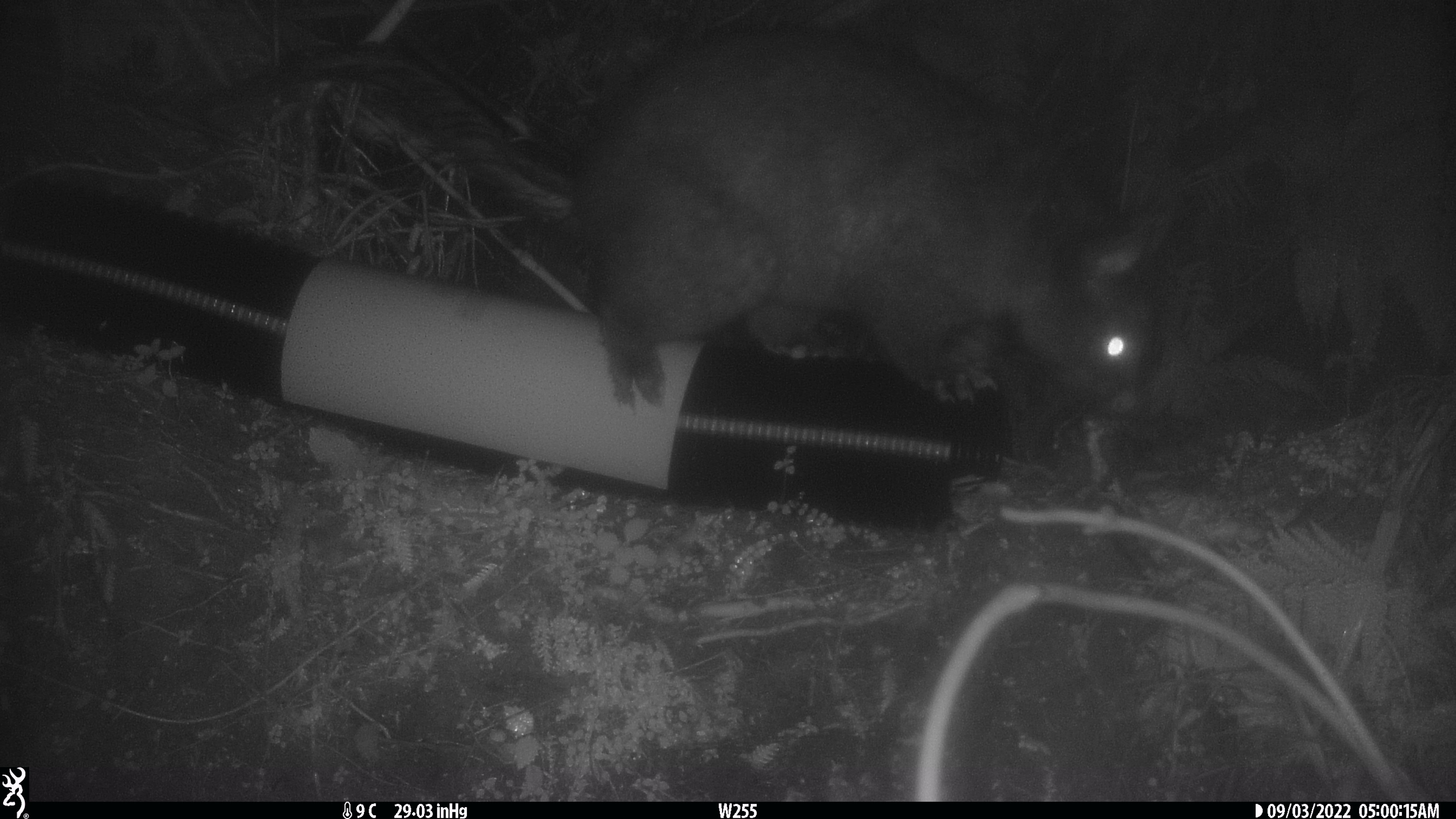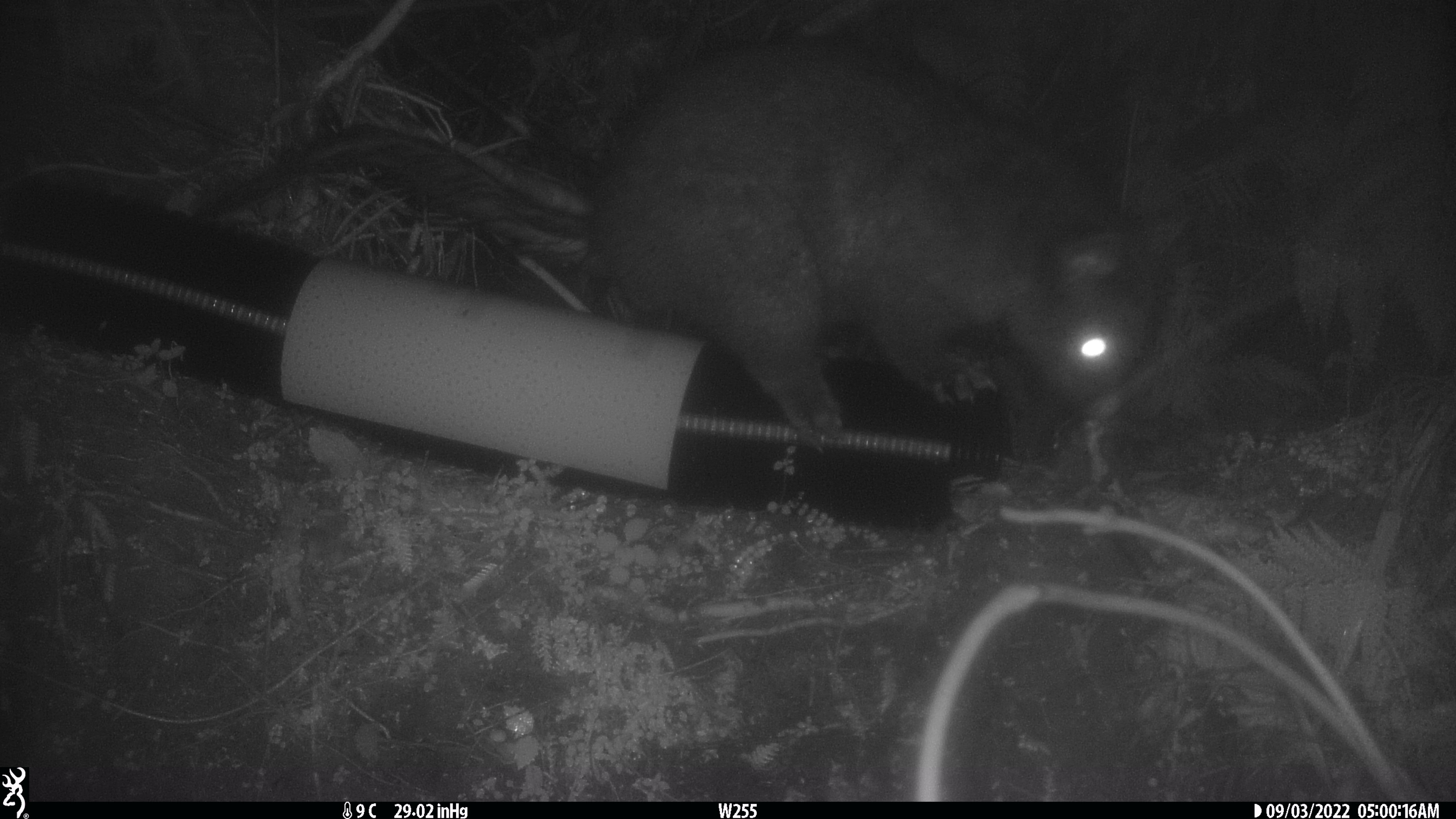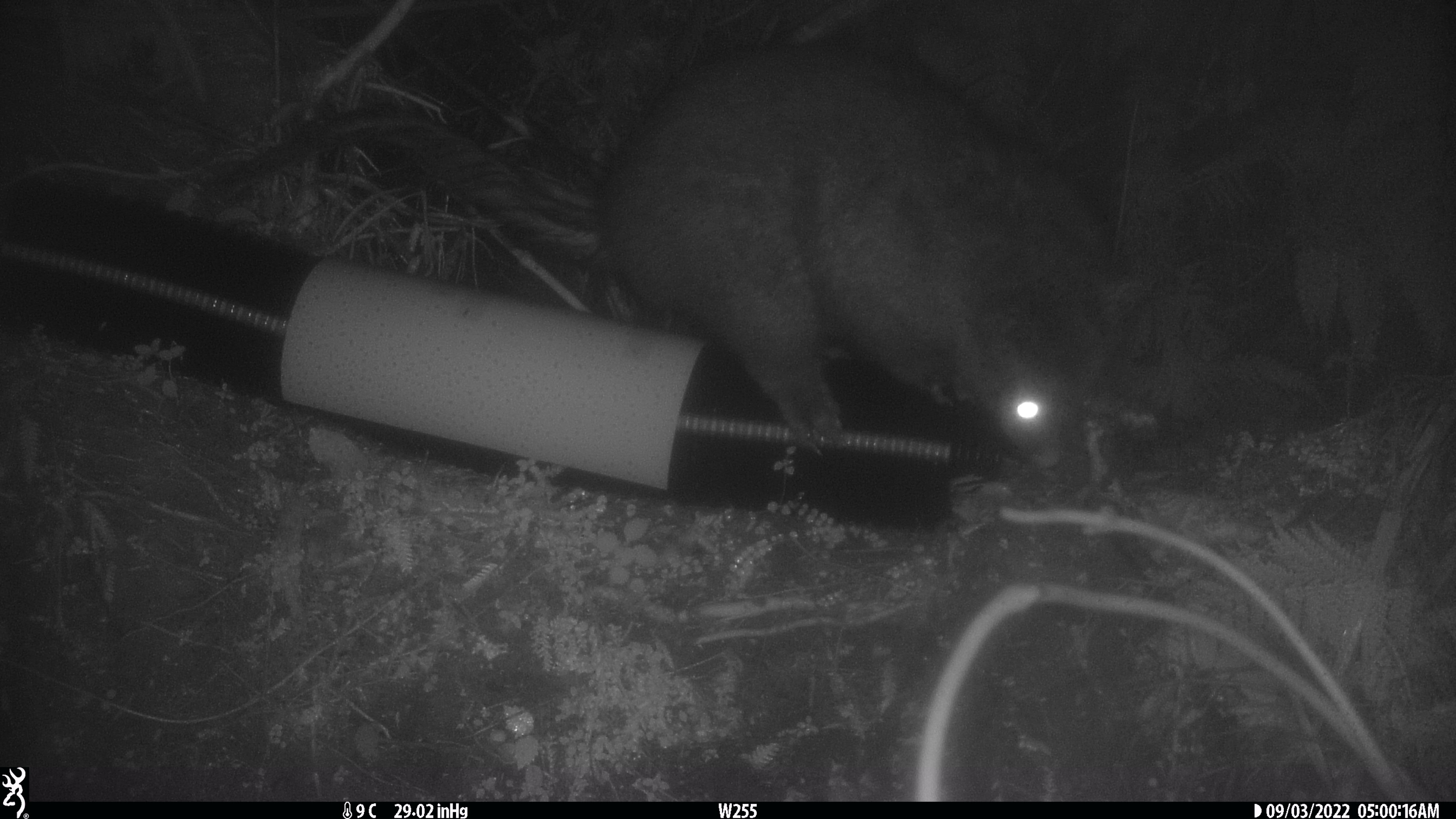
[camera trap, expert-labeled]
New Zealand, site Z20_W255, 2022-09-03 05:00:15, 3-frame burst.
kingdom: Animalia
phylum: Chordata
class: Mammalia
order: Diprotodontia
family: Phalangeridae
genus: Trichosurus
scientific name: Trichosurus vulpecula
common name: common brushtail possum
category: possum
Possum (common brushtail possum) (Trichosurus vulpecula).